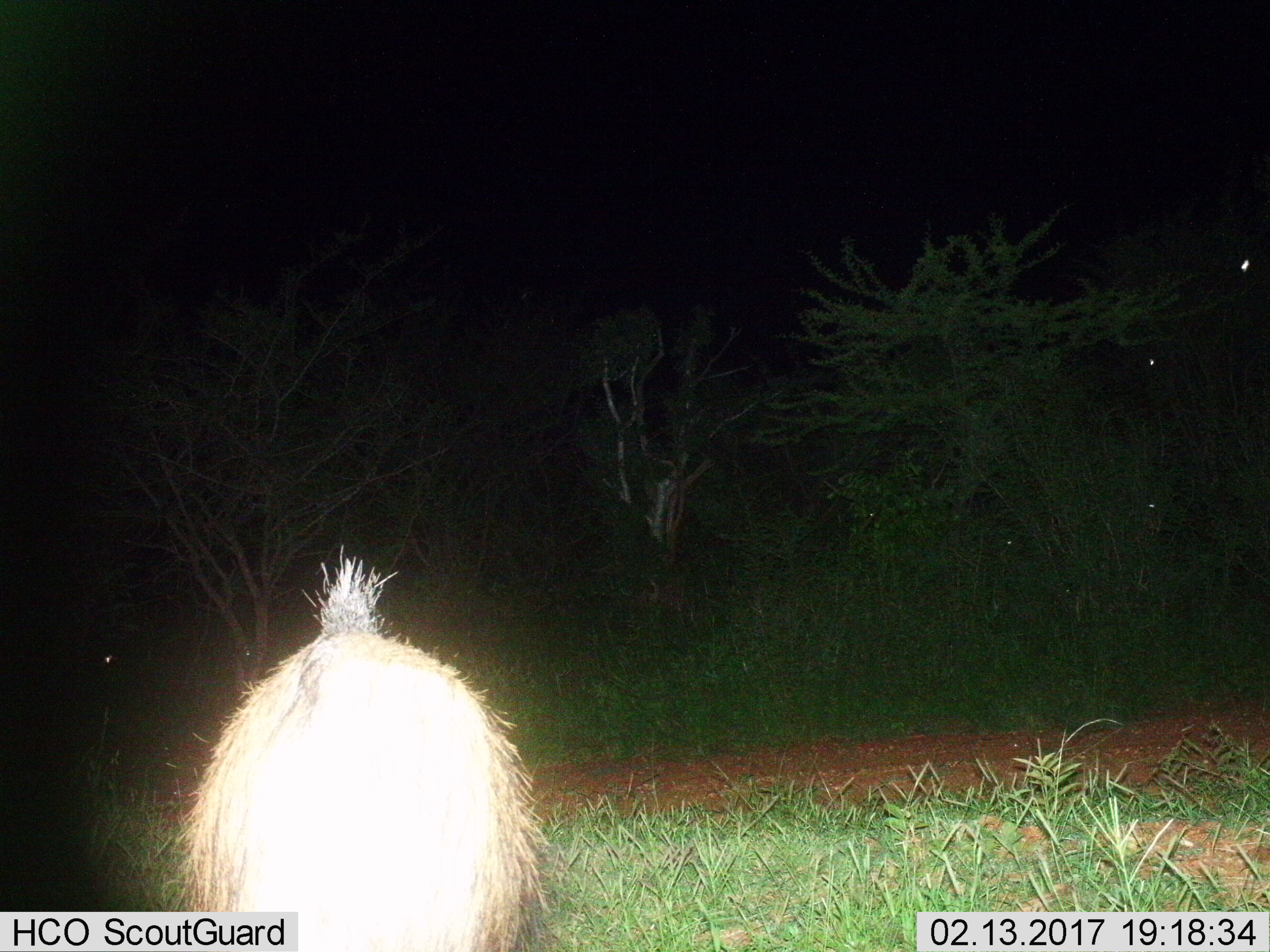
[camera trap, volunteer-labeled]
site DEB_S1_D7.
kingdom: Animalia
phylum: Chordata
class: Mammalia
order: Artiodactyla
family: Suidae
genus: Potamochoerus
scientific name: Potamochoerus larvatus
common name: bushpig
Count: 1.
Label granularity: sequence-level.